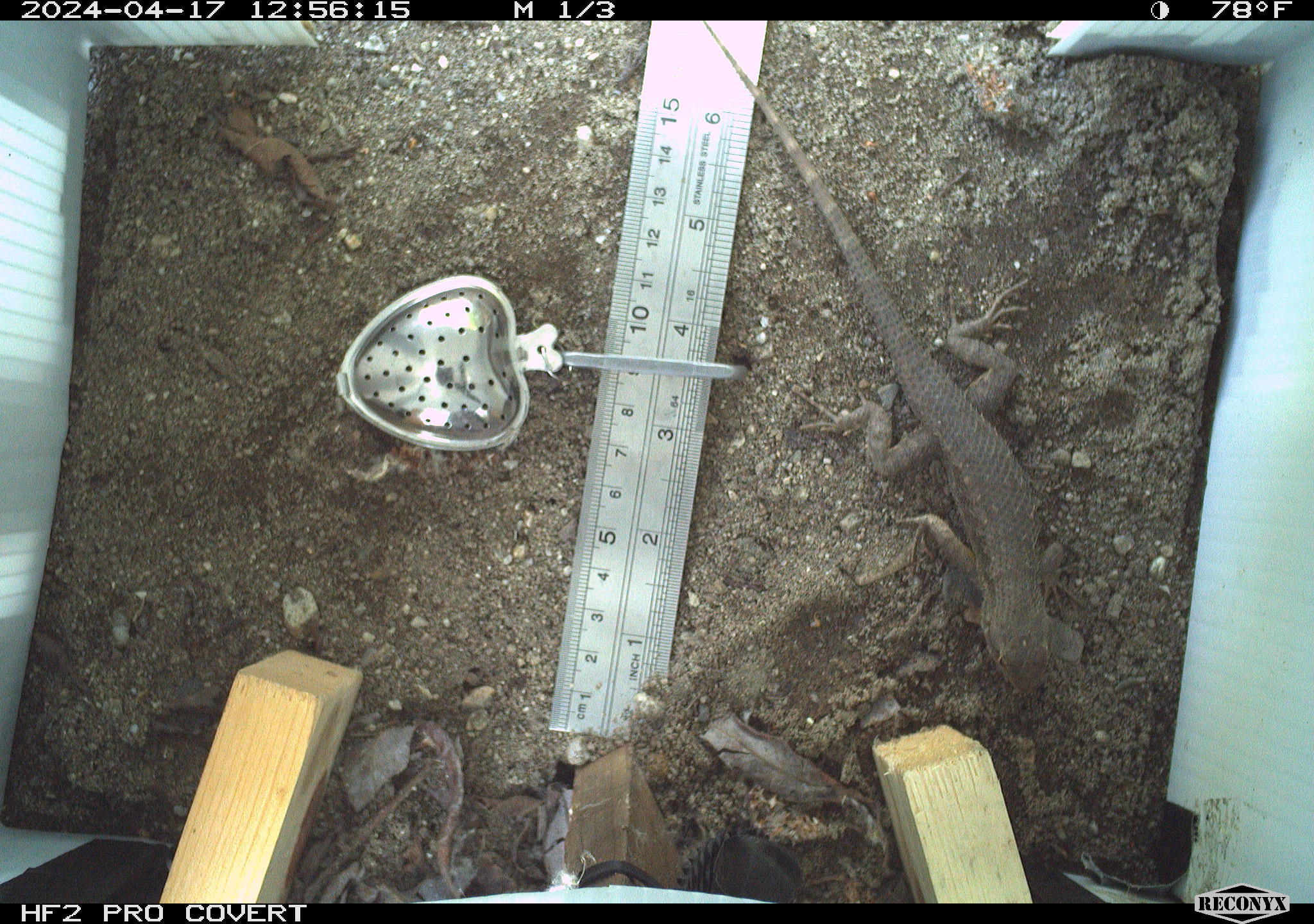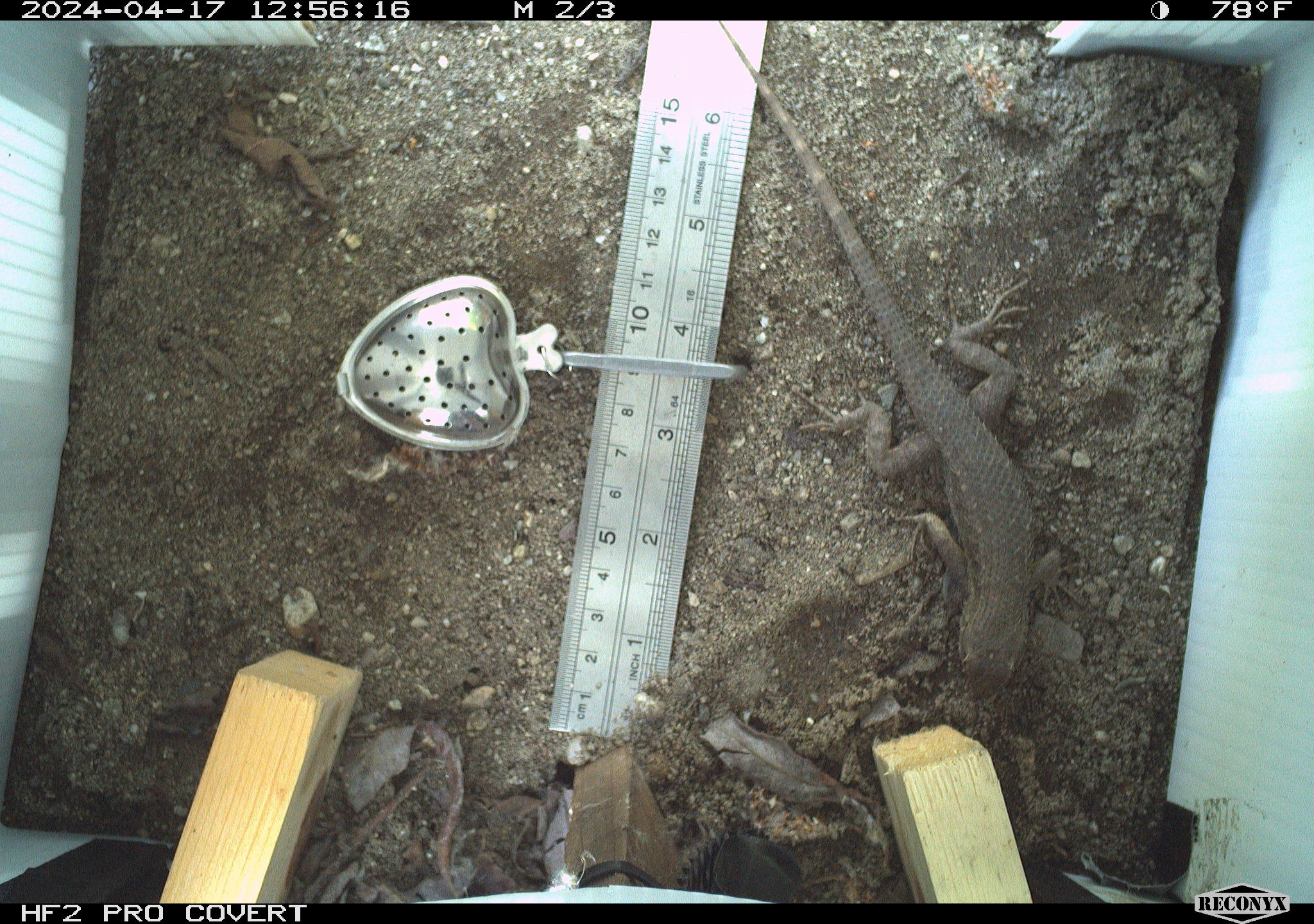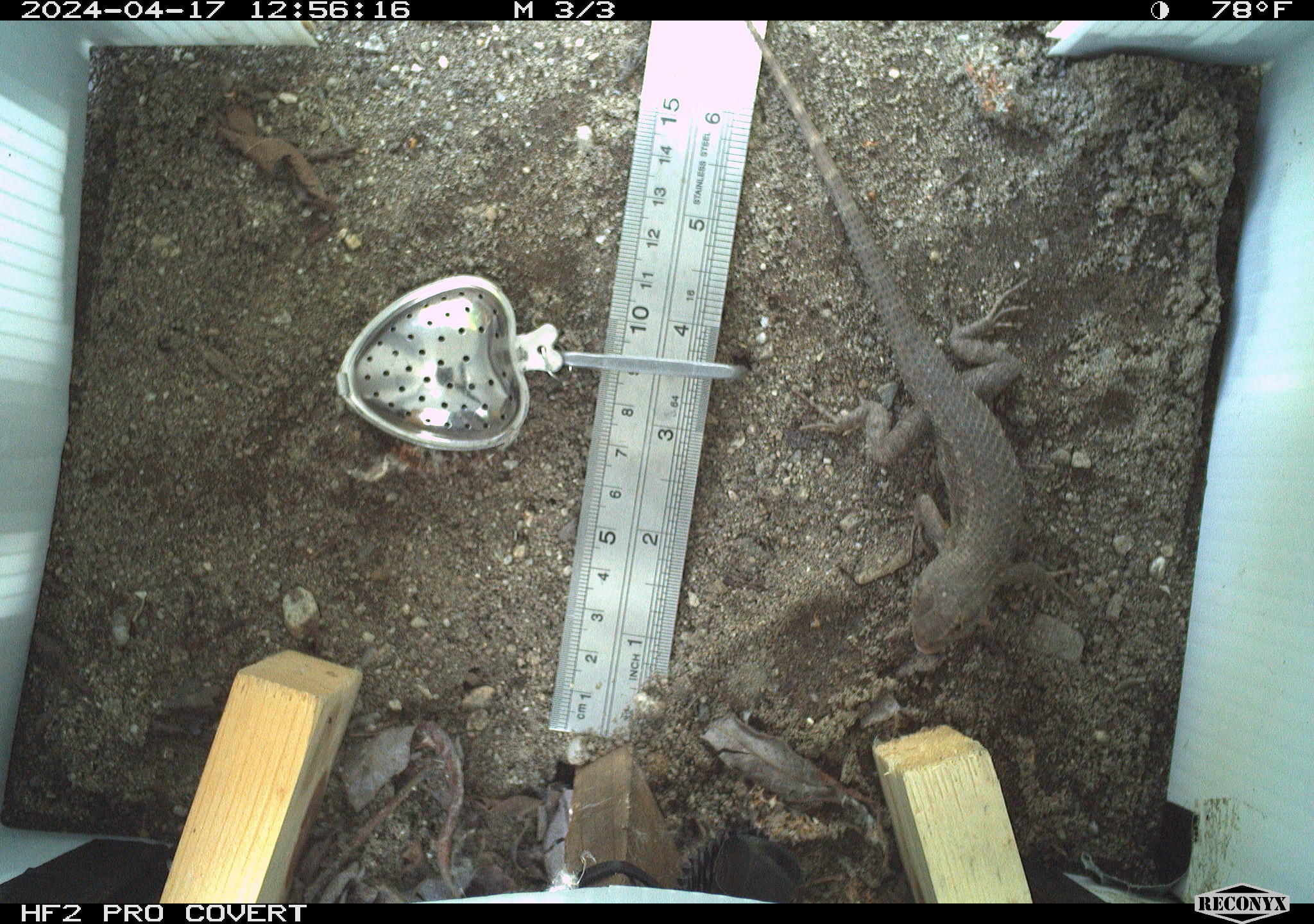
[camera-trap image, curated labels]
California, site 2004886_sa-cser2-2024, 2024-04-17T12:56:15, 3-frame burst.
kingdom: Animalia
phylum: Chordata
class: Reptilia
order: Squamata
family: Phrynosomatidae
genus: Sceloporus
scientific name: Sceloporus occidentalis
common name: western fence lizard